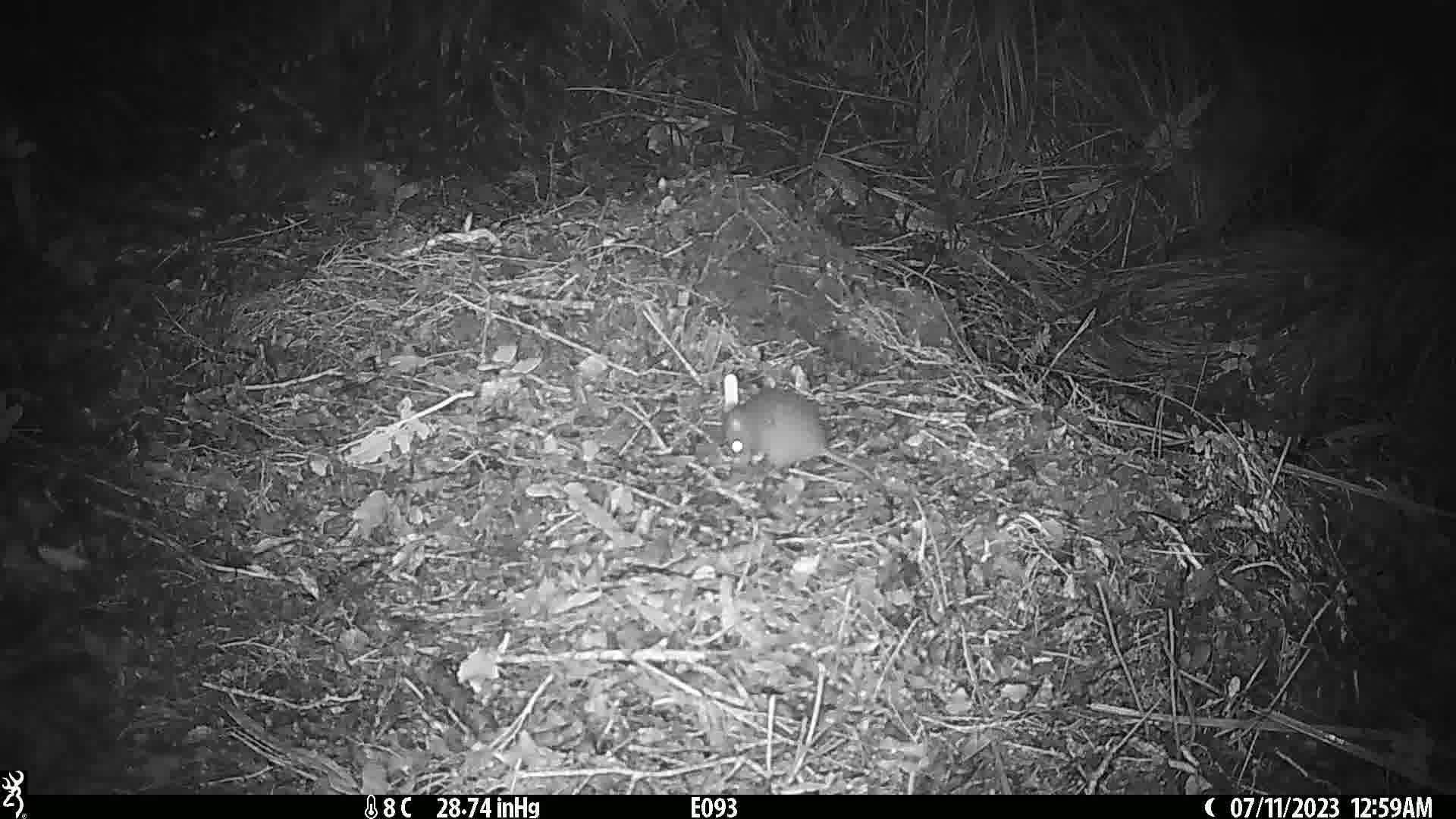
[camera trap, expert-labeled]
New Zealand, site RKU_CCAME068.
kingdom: Animalia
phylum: Chordata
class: Mammalia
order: Rodentia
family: Muridae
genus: Rattus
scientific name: Rattus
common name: rat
Rat (Rattus).